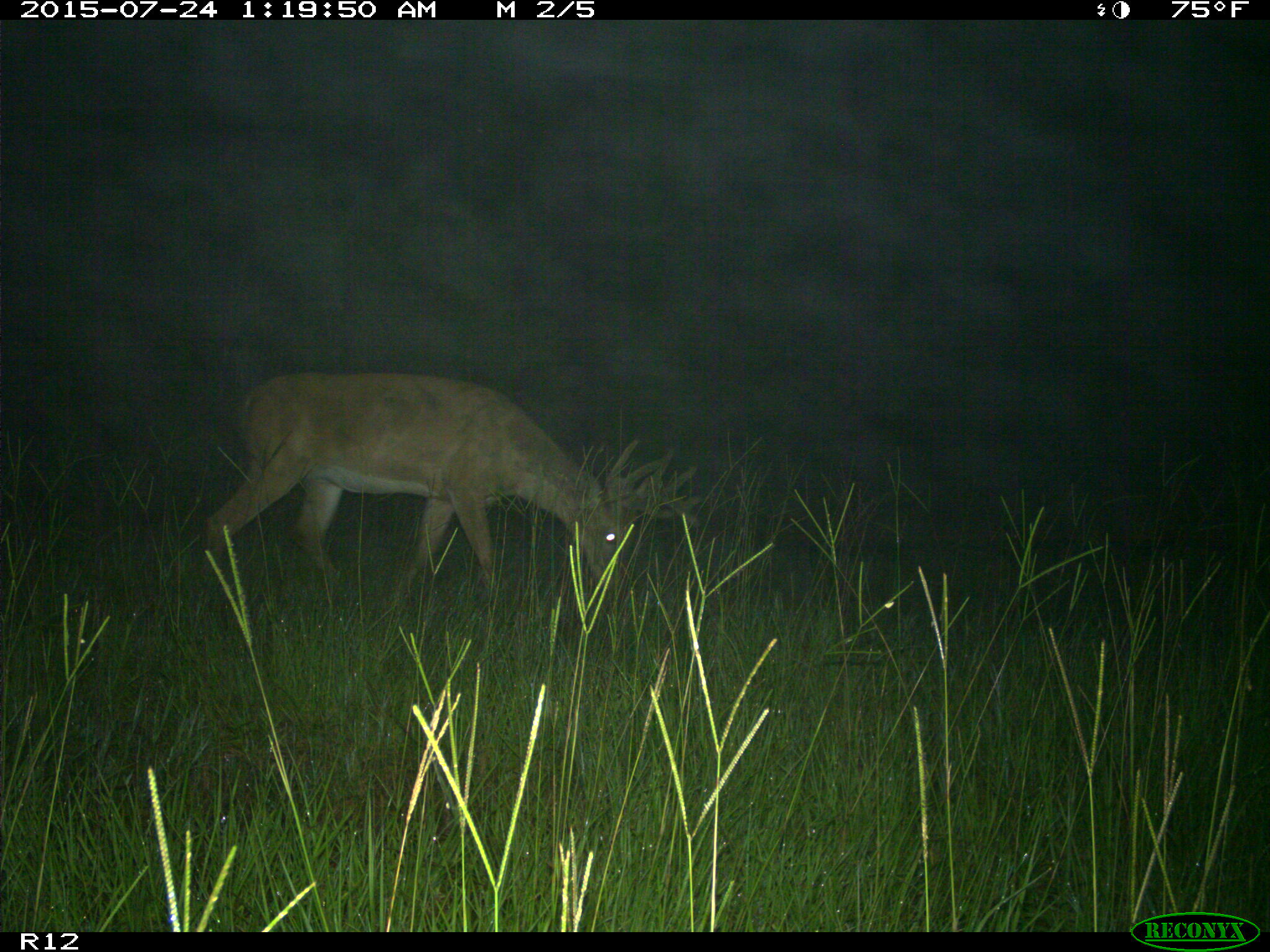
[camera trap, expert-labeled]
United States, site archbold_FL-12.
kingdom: Animalia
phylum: Chordata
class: Mammalia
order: Artiodactyla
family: Cervidae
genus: Odocoileus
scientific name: Odocoileus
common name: deer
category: unidentified deer